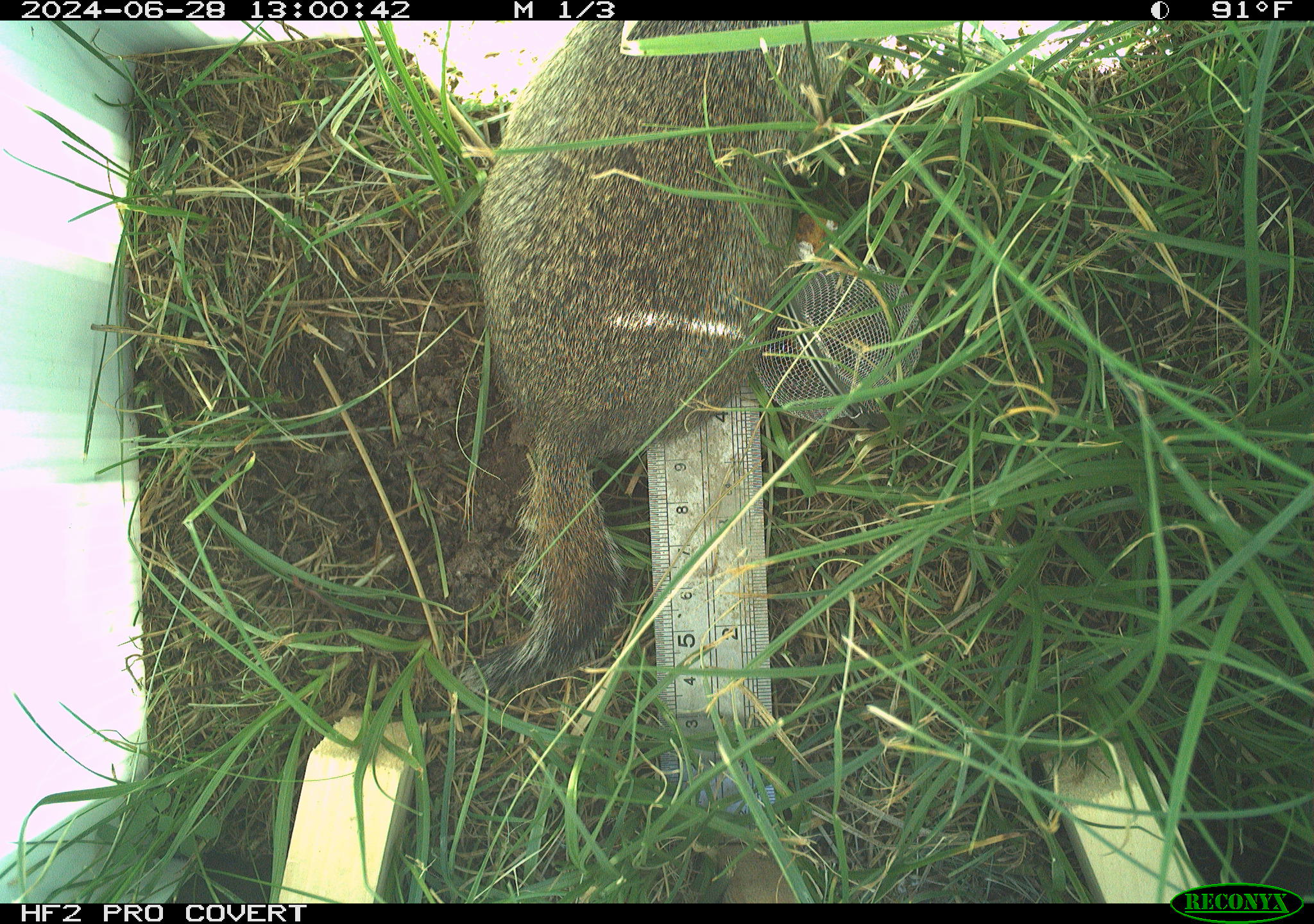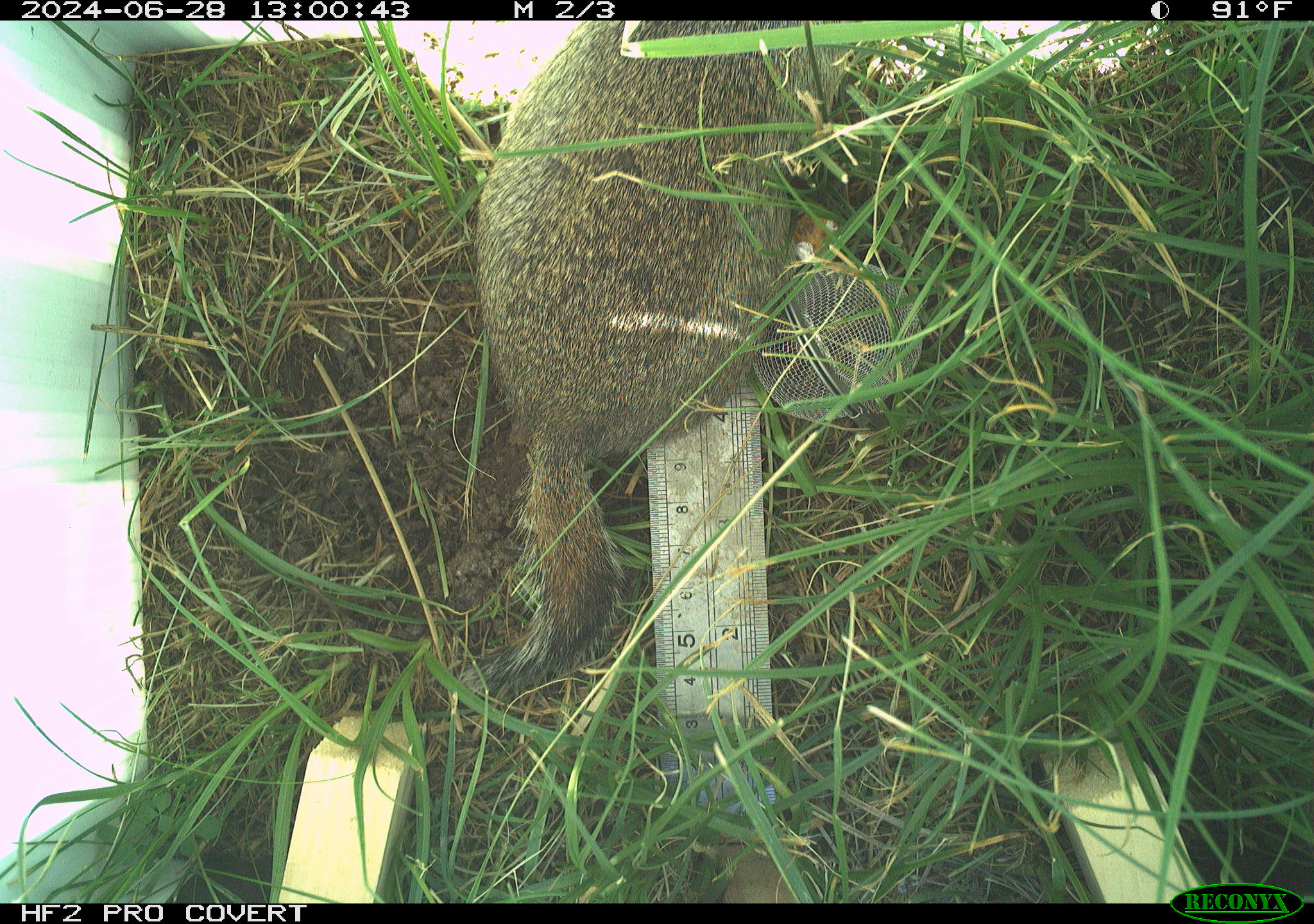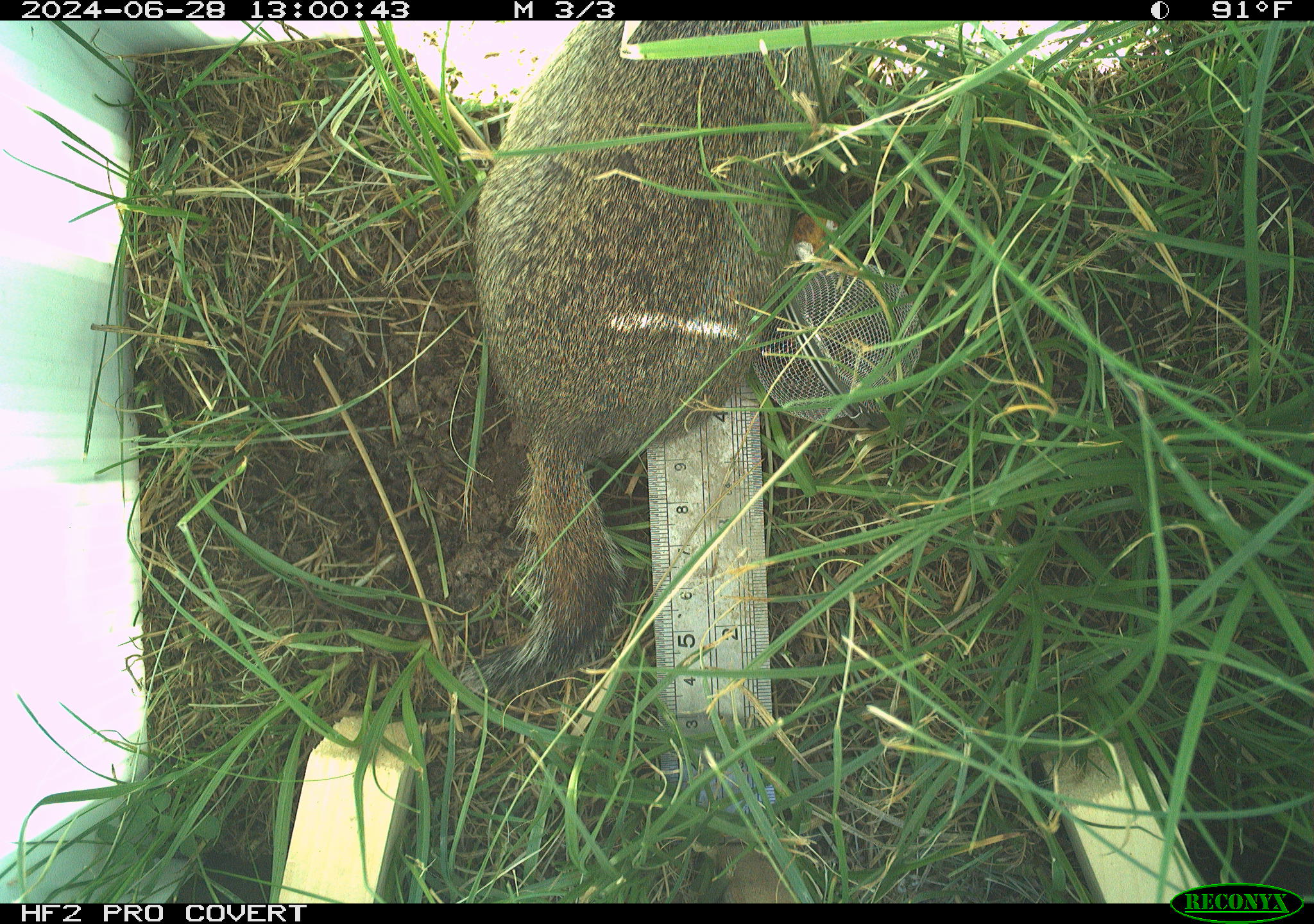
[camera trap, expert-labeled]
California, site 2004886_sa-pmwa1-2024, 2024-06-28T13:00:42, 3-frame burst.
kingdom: Animalia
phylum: Chordata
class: Mammalia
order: Rodentia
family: Sciuridae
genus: Urocitellus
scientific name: Urocitellus beldingi beldingi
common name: belding's ground squirrel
Belding's ground squirrel (Urocitellus beldingi beldingi).